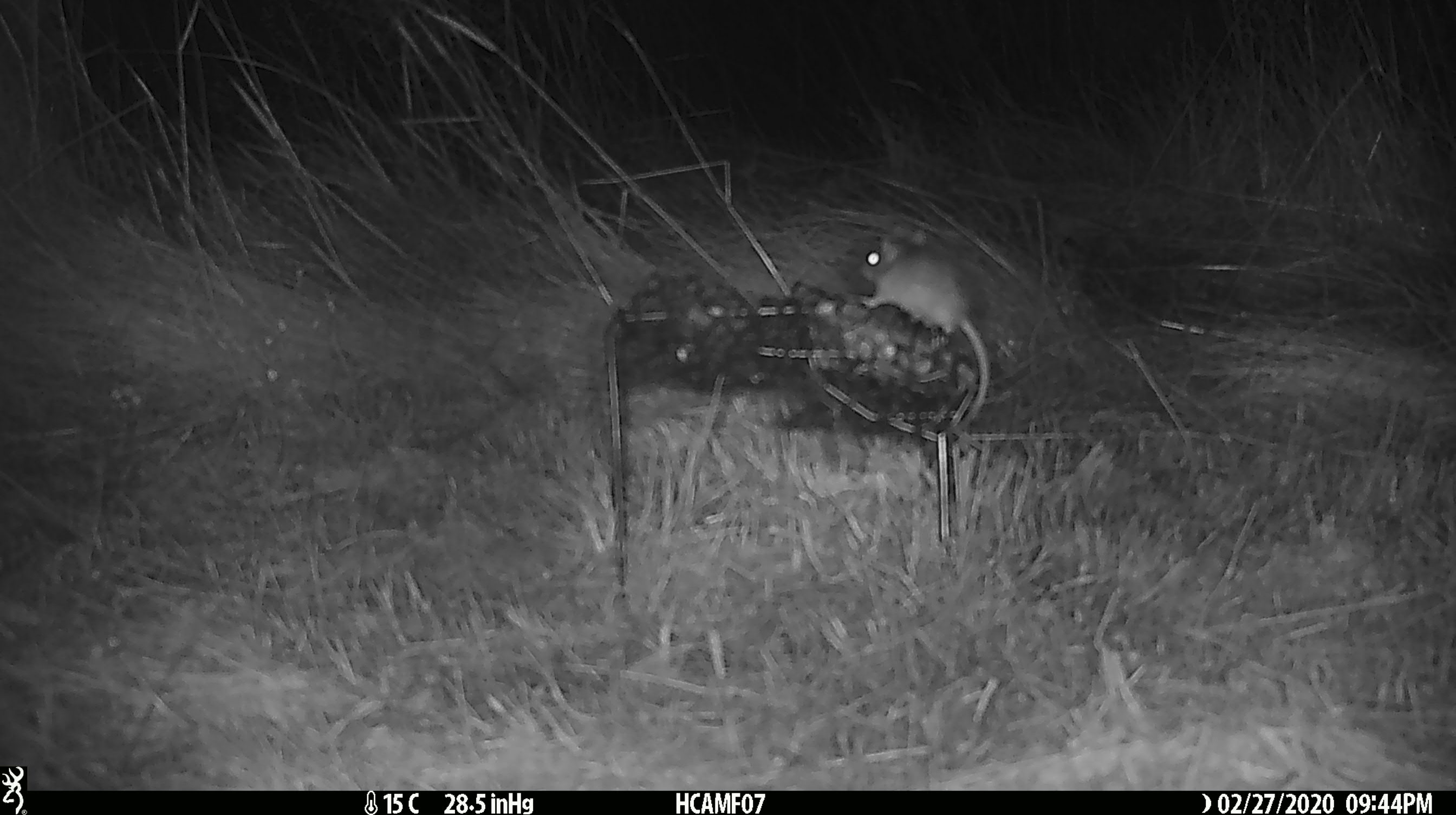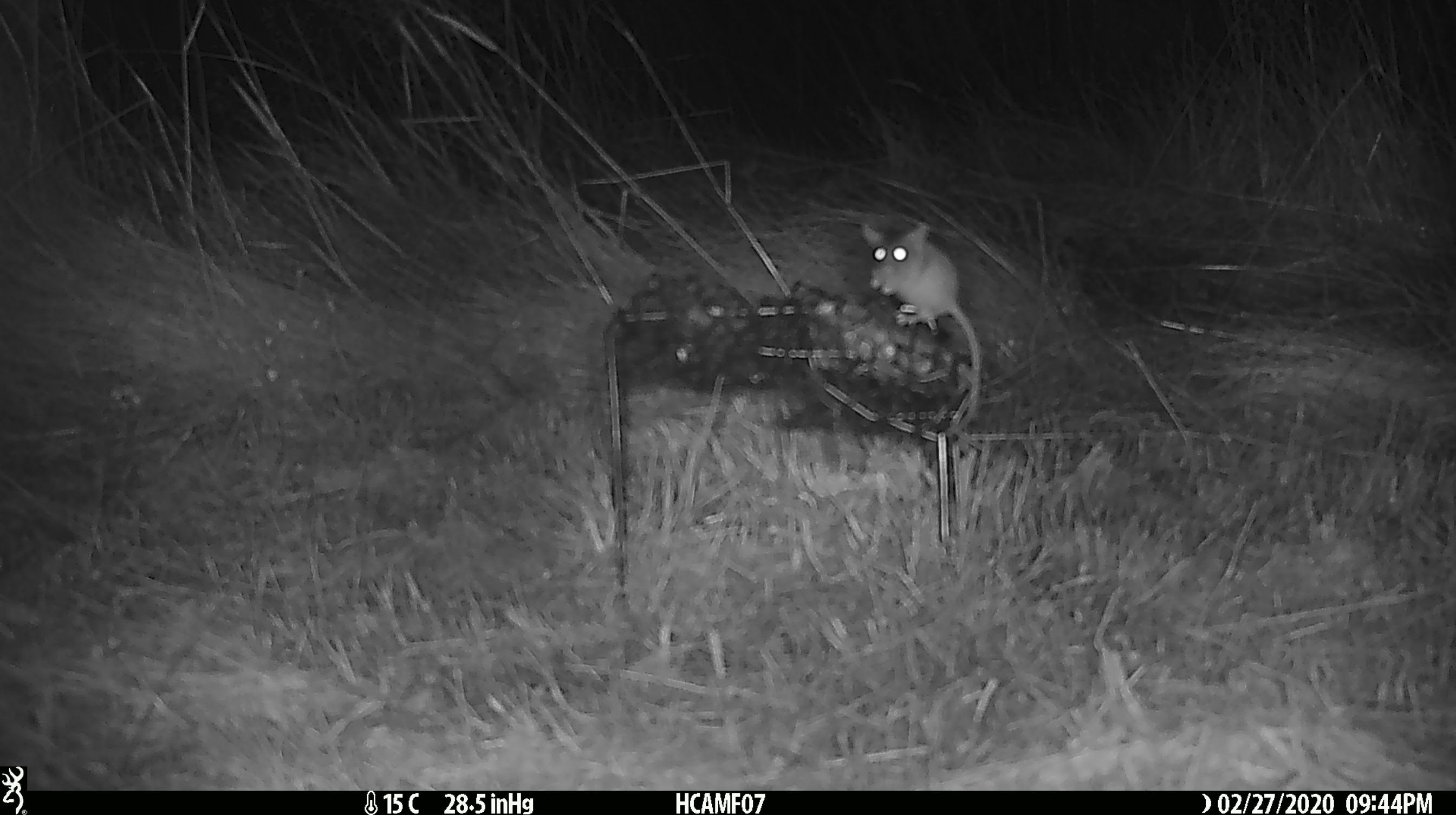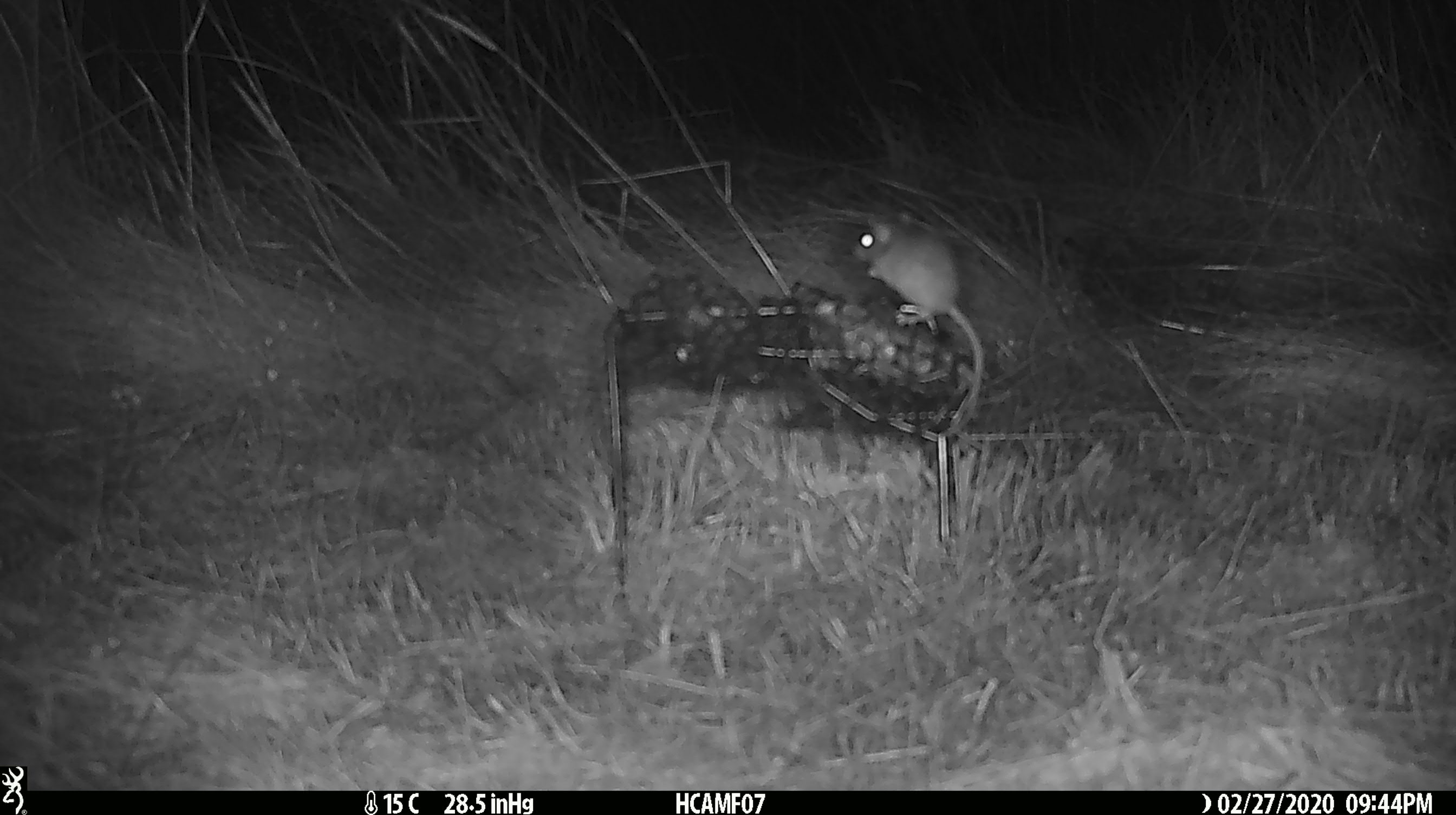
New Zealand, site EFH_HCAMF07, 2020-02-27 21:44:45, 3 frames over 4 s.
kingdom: Animalia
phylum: Chordata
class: Mammalia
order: Rodentia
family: Muridae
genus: Mus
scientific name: Mus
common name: mouse